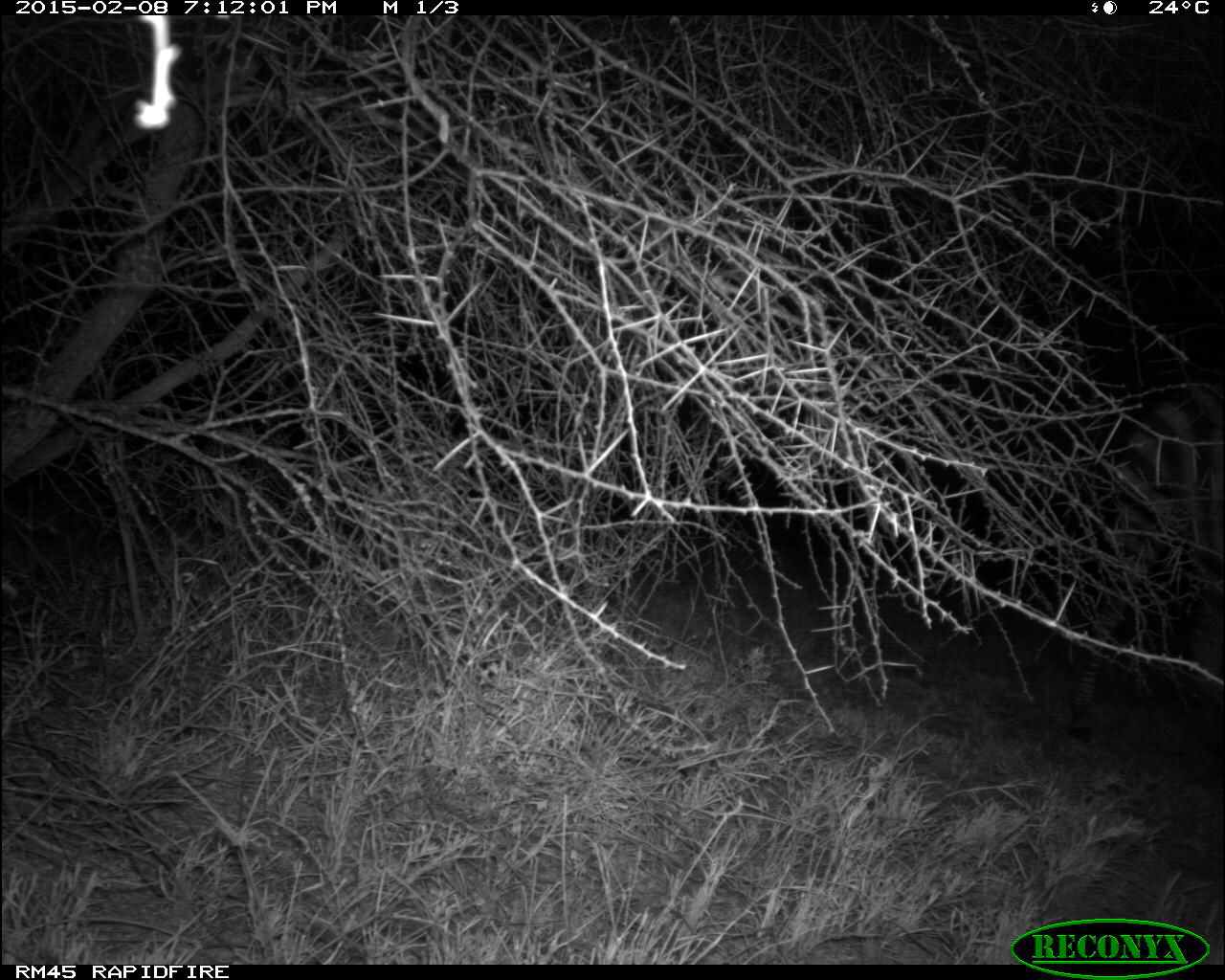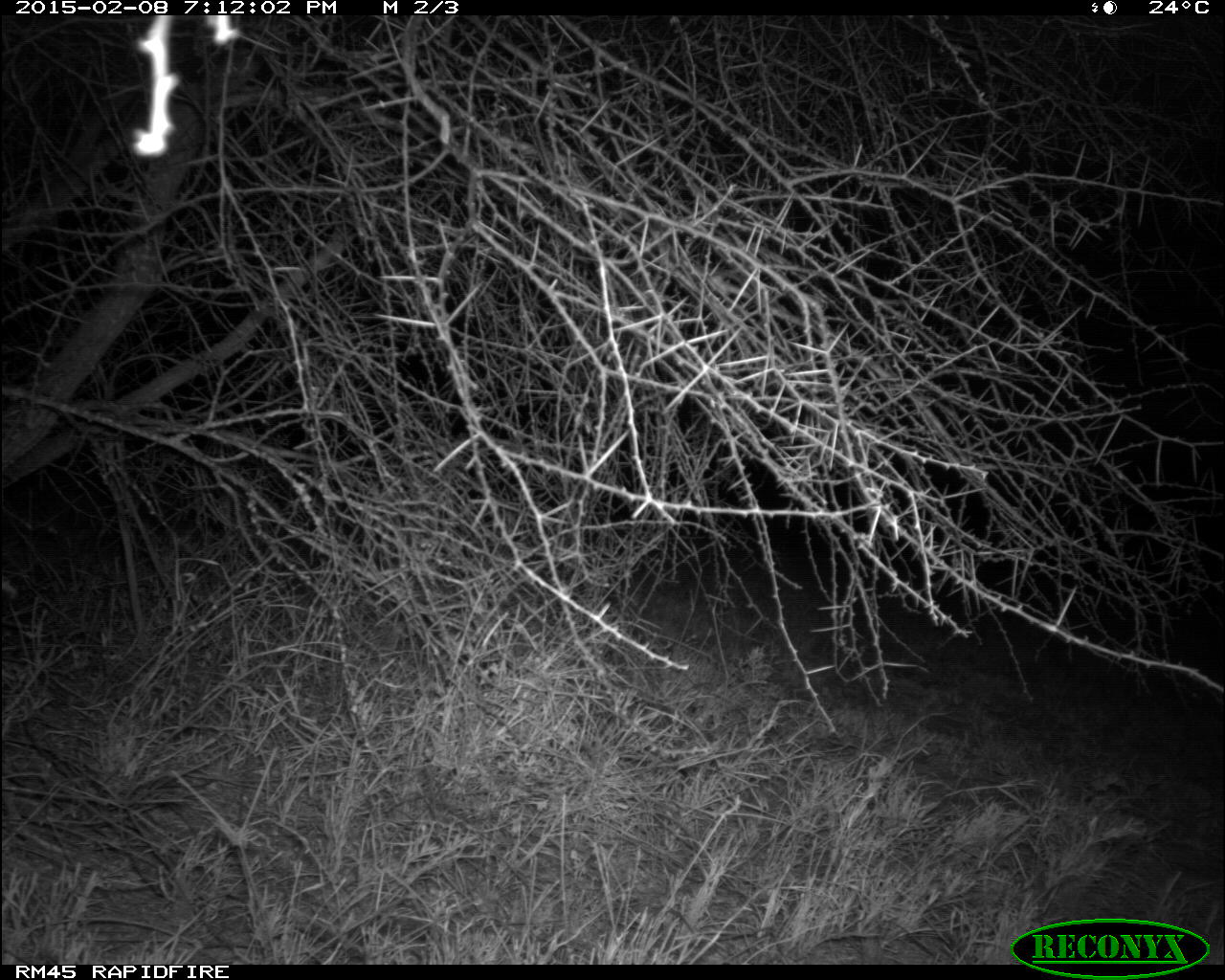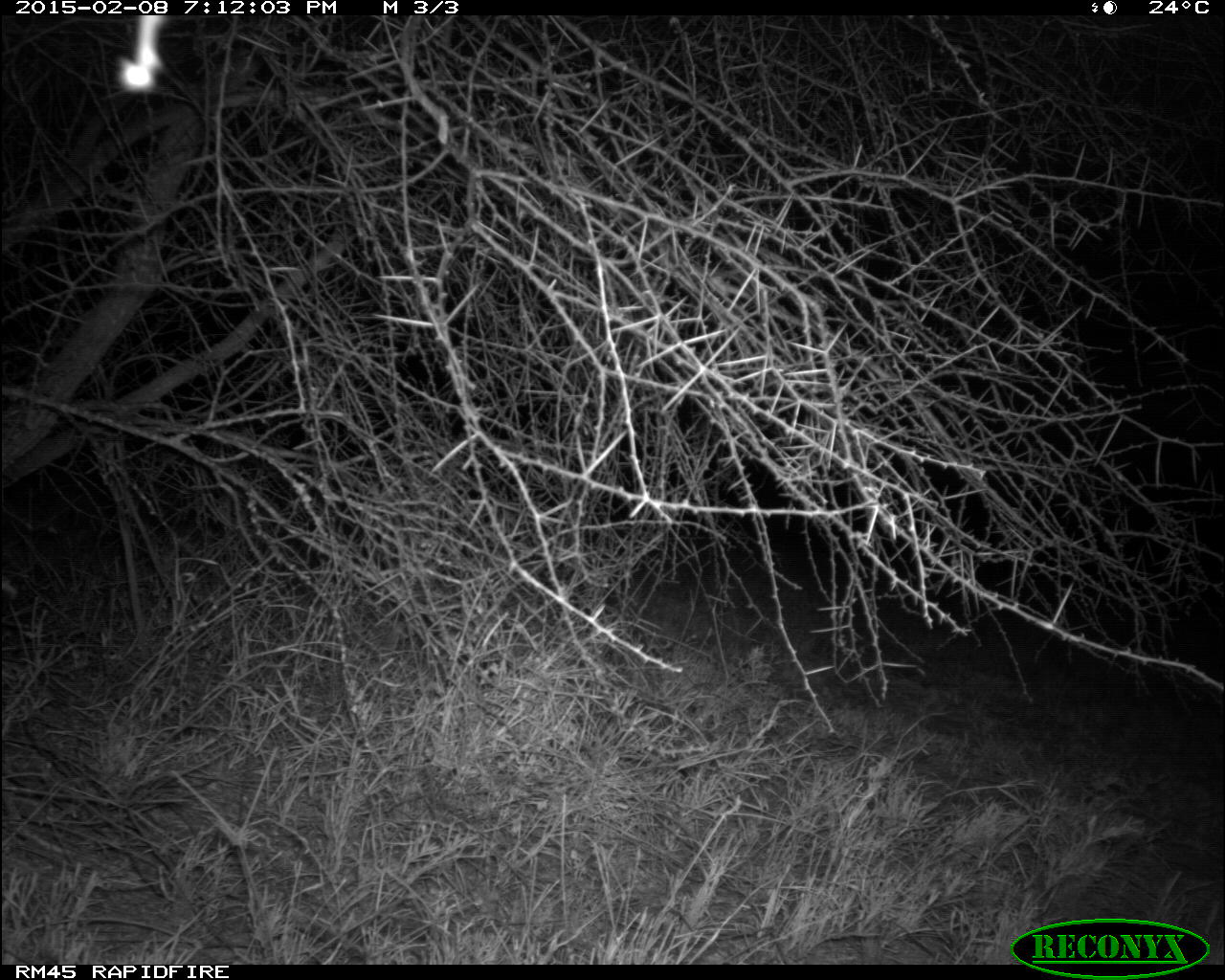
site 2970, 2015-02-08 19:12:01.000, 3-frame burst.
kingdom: Animalia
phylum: Chordata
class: Mammalia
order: Perissodactyla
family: Equidae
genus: Equus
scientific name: Equus quagga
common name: plains zebra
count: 1